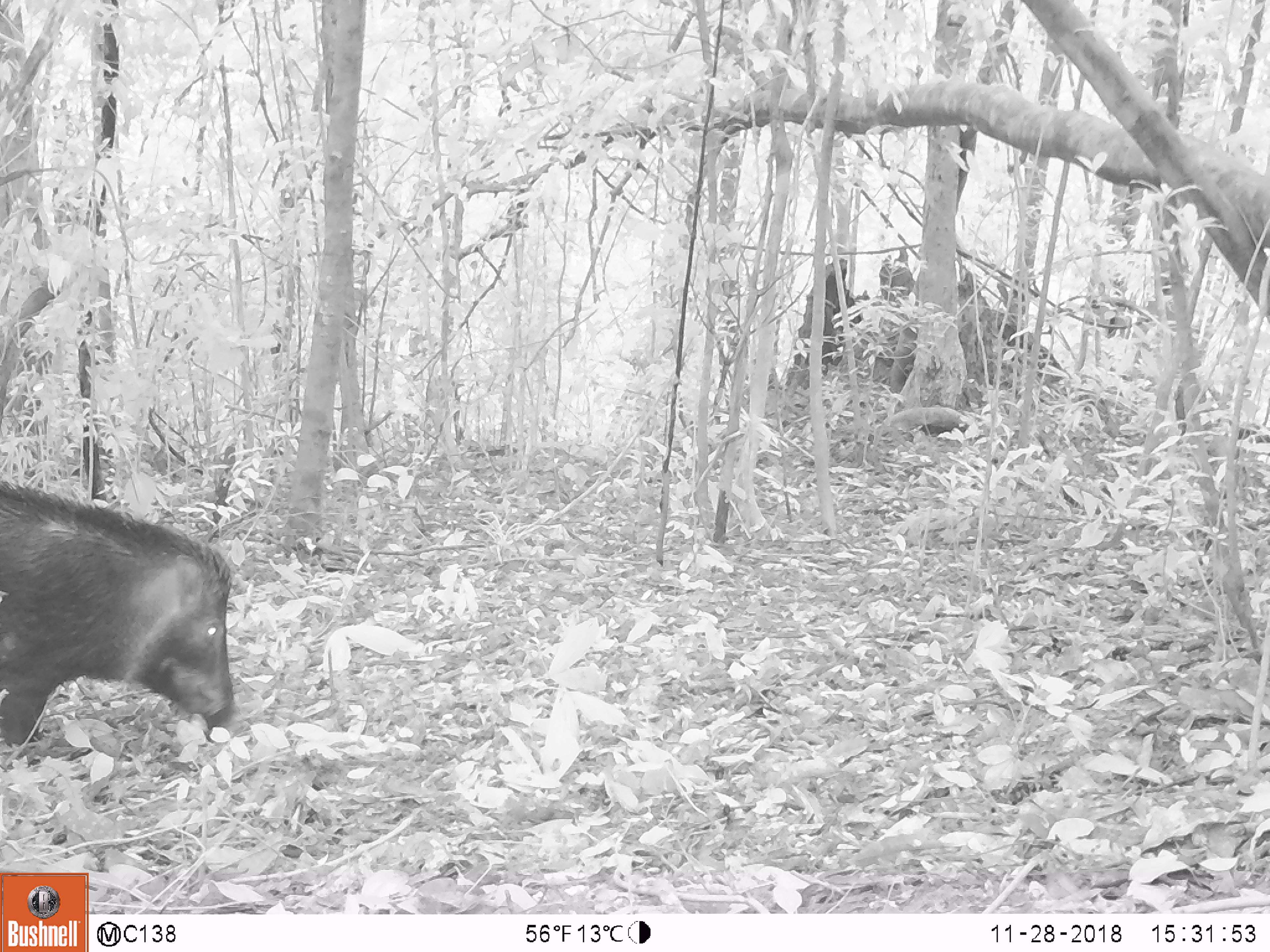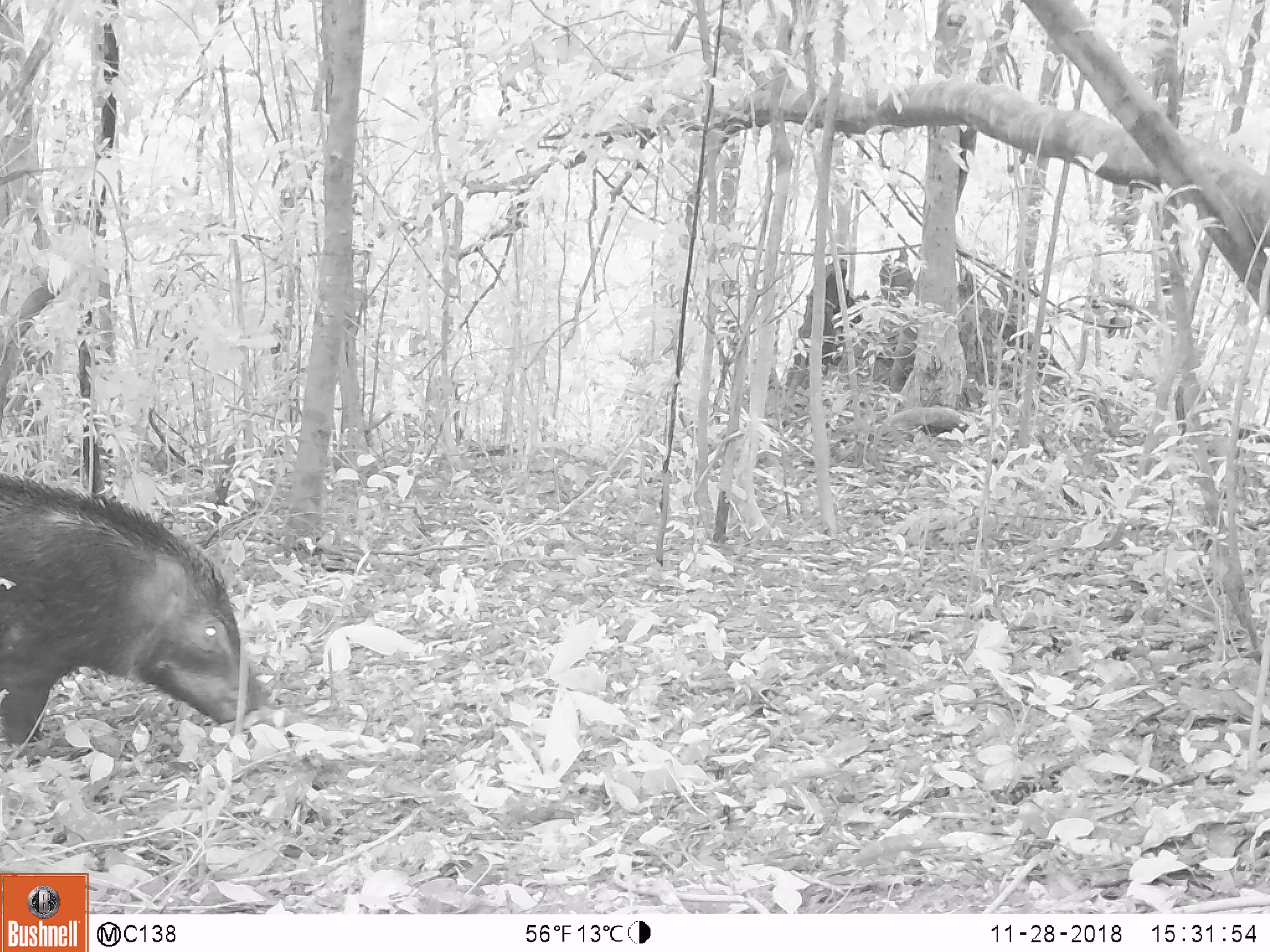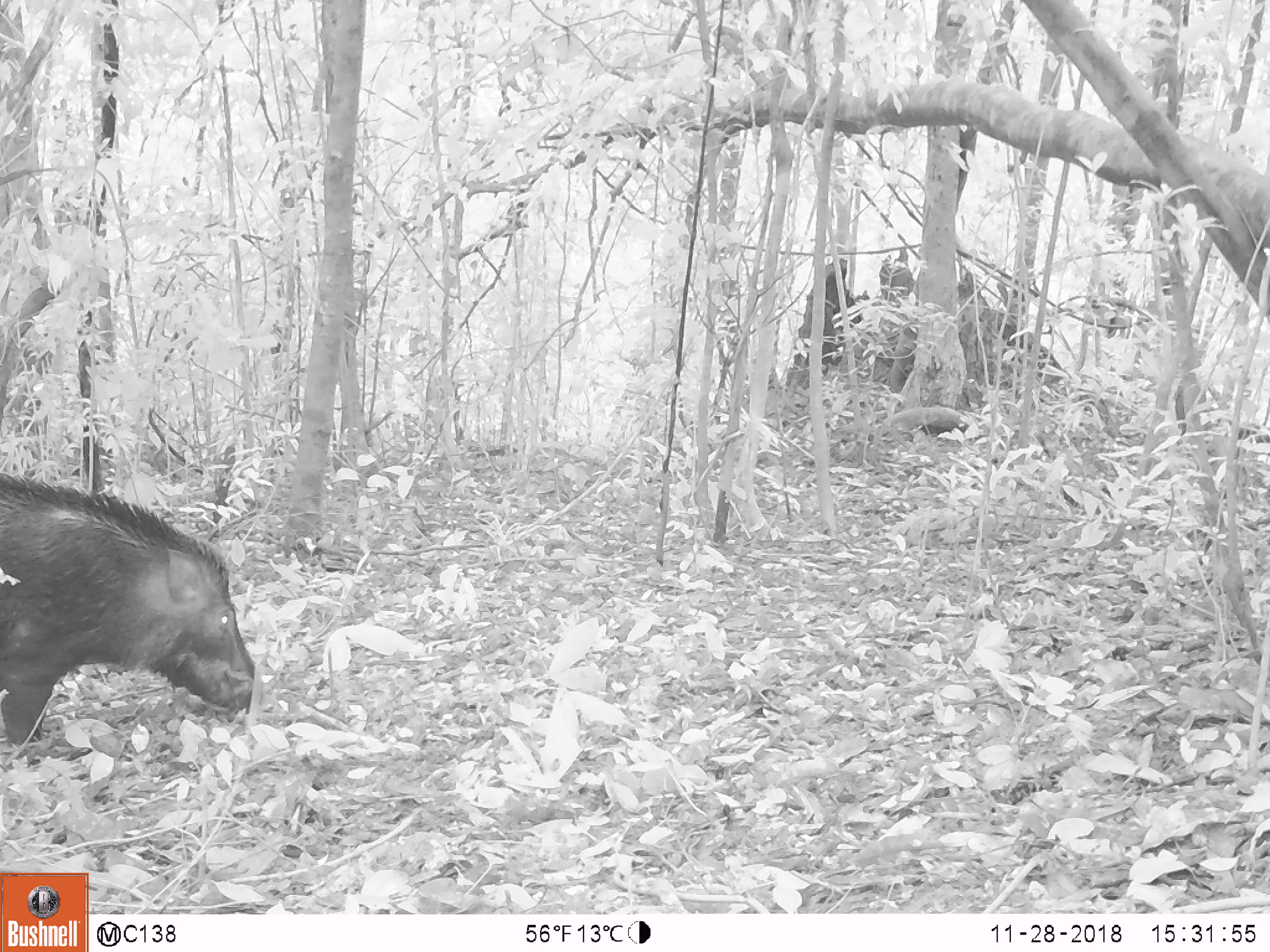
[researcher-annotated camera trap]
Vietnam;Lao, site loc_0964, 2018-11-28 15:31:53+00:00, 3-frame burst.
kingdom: Animalia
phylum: Chordata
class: Mammalia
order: Artiodactyla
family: Suidae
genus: Sus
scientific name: Sus scrofa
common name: eurasian wild pig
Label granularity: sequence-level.